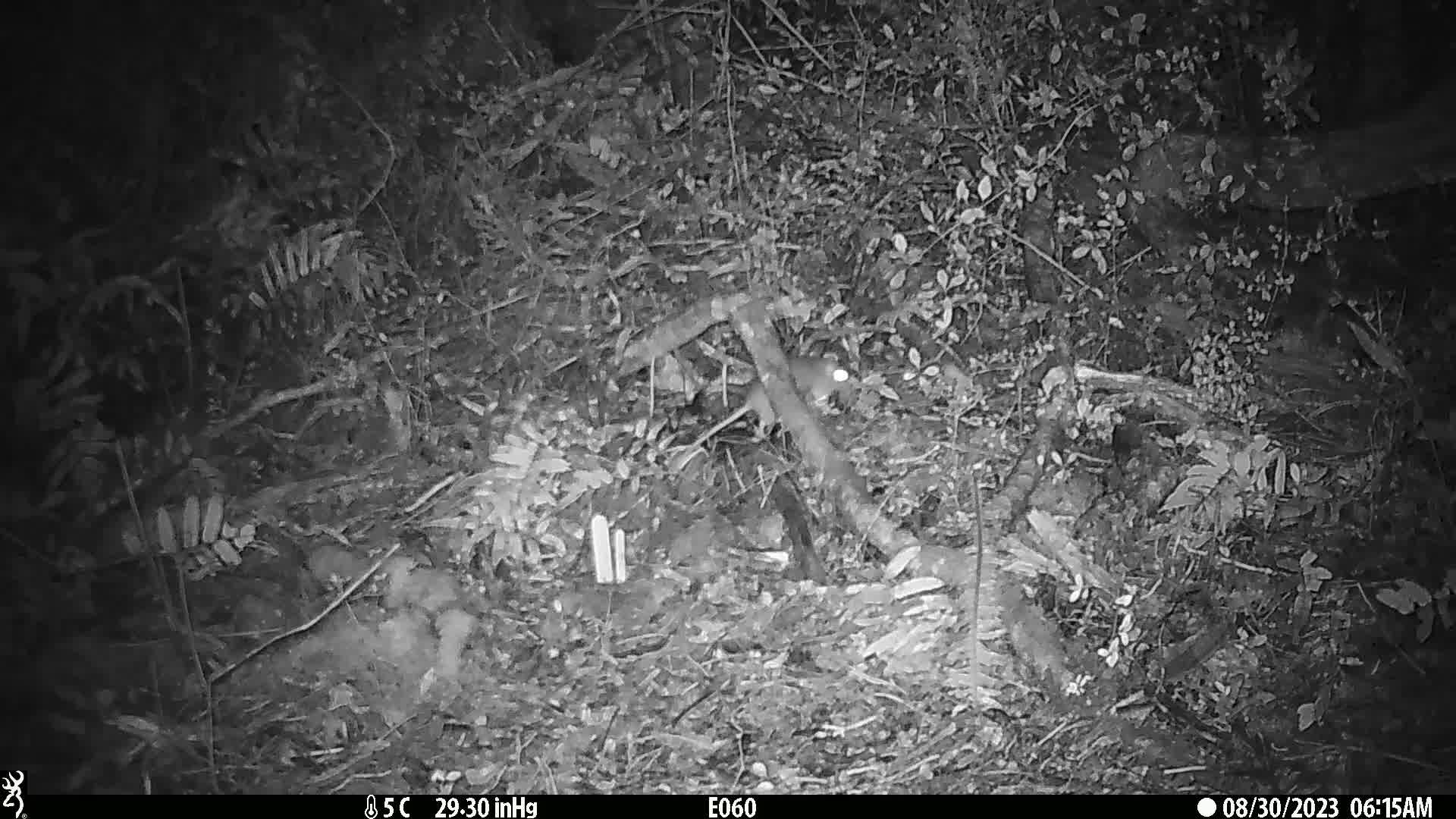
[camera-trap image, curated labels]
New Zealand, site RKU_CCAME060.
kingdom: Animalia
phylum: Chordata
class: Mammalia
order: Rodentia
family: Muridae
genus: Rattus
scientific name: Rattus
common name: rat